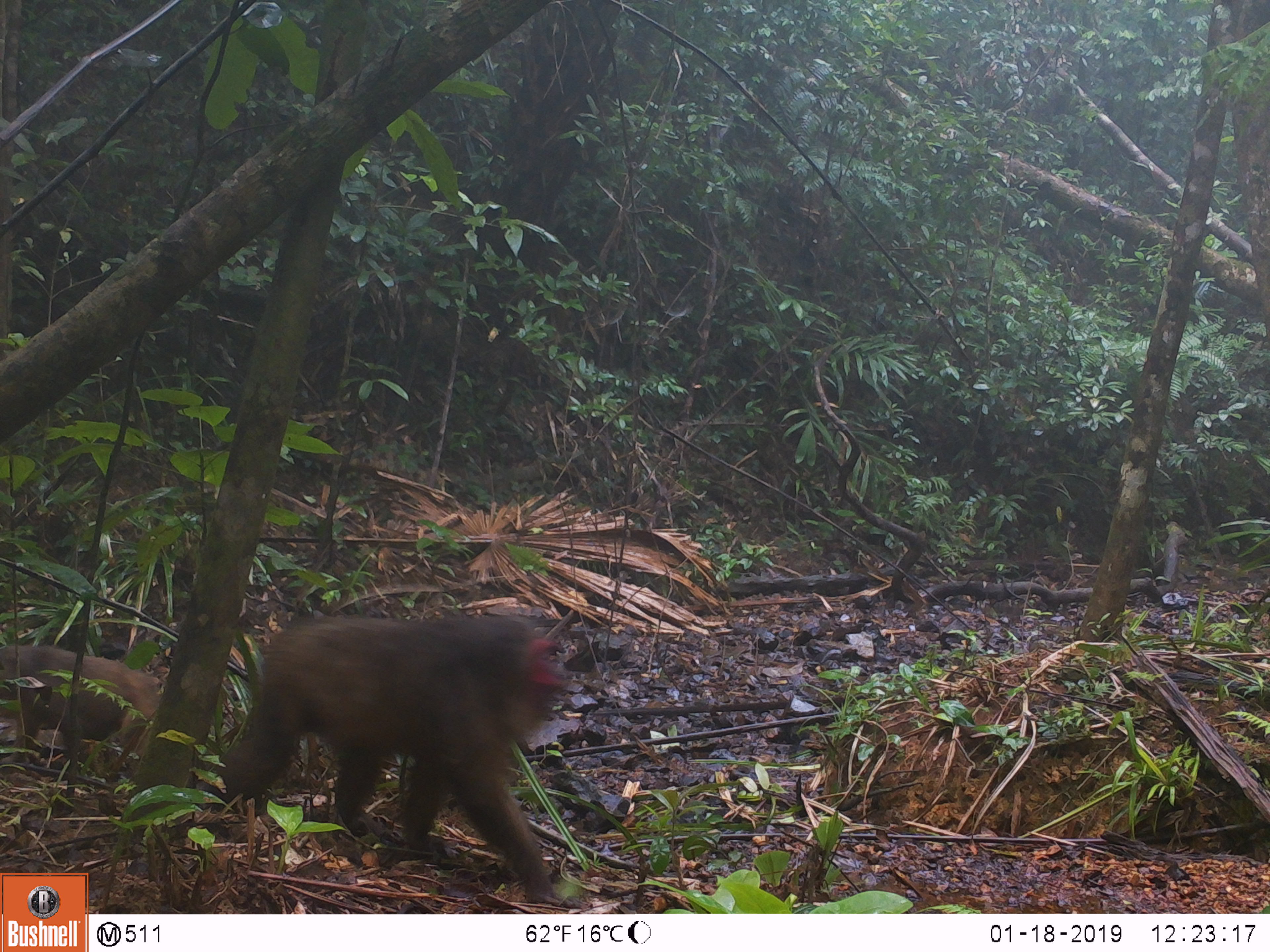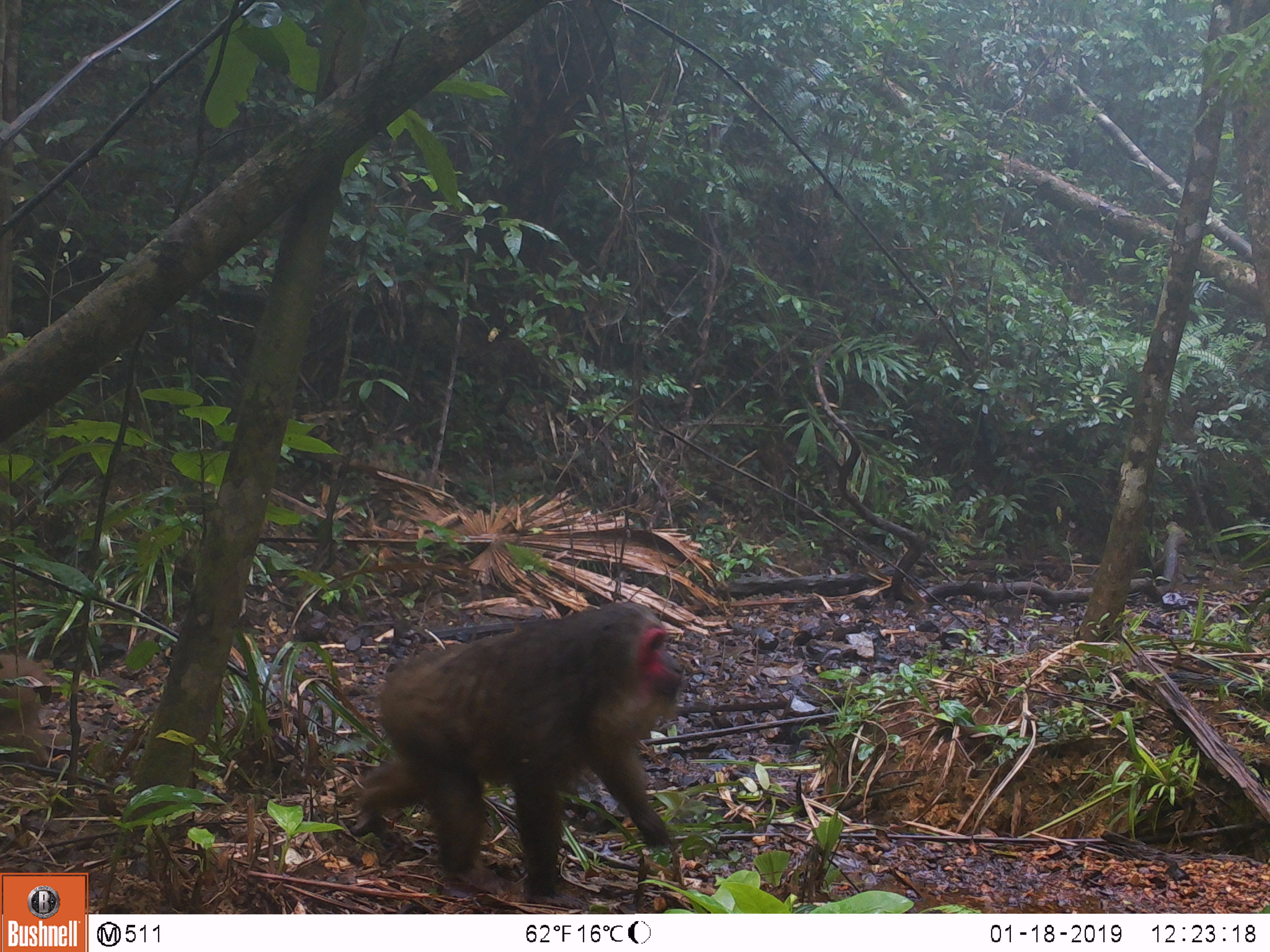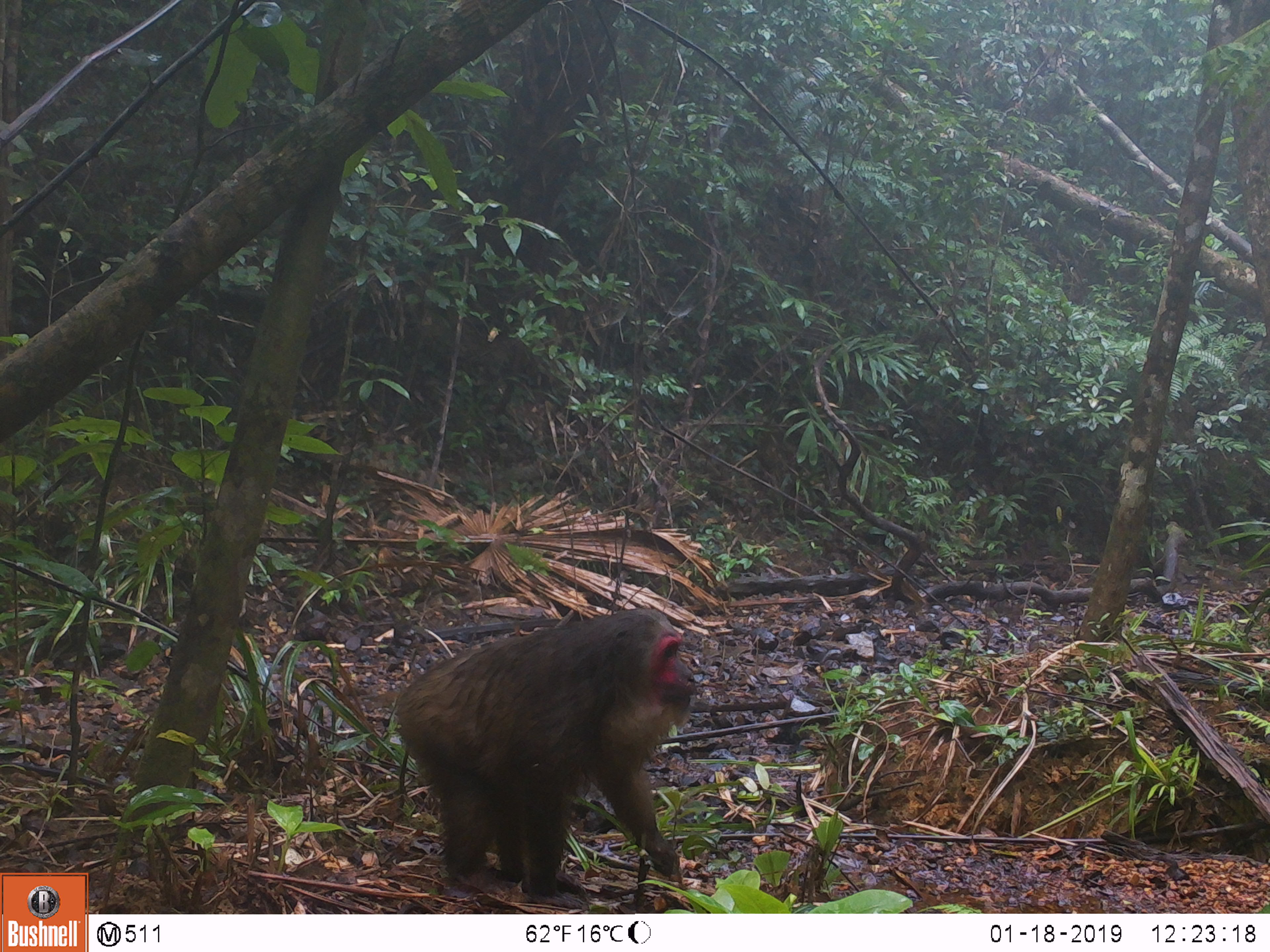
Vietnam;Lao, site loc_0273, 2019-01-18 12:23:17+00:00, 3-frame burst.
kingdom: Animalia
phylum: Chordata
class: Mammalia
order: Primates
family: Cercopithecidae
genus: Macaca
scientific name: Macaca arctoides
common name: stump-tailed macaque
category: stump tailed macaque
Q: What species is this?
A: Stump tailed macaque (stump-tailed macaque) (Macaca arctoides).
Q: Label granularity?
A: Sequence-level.